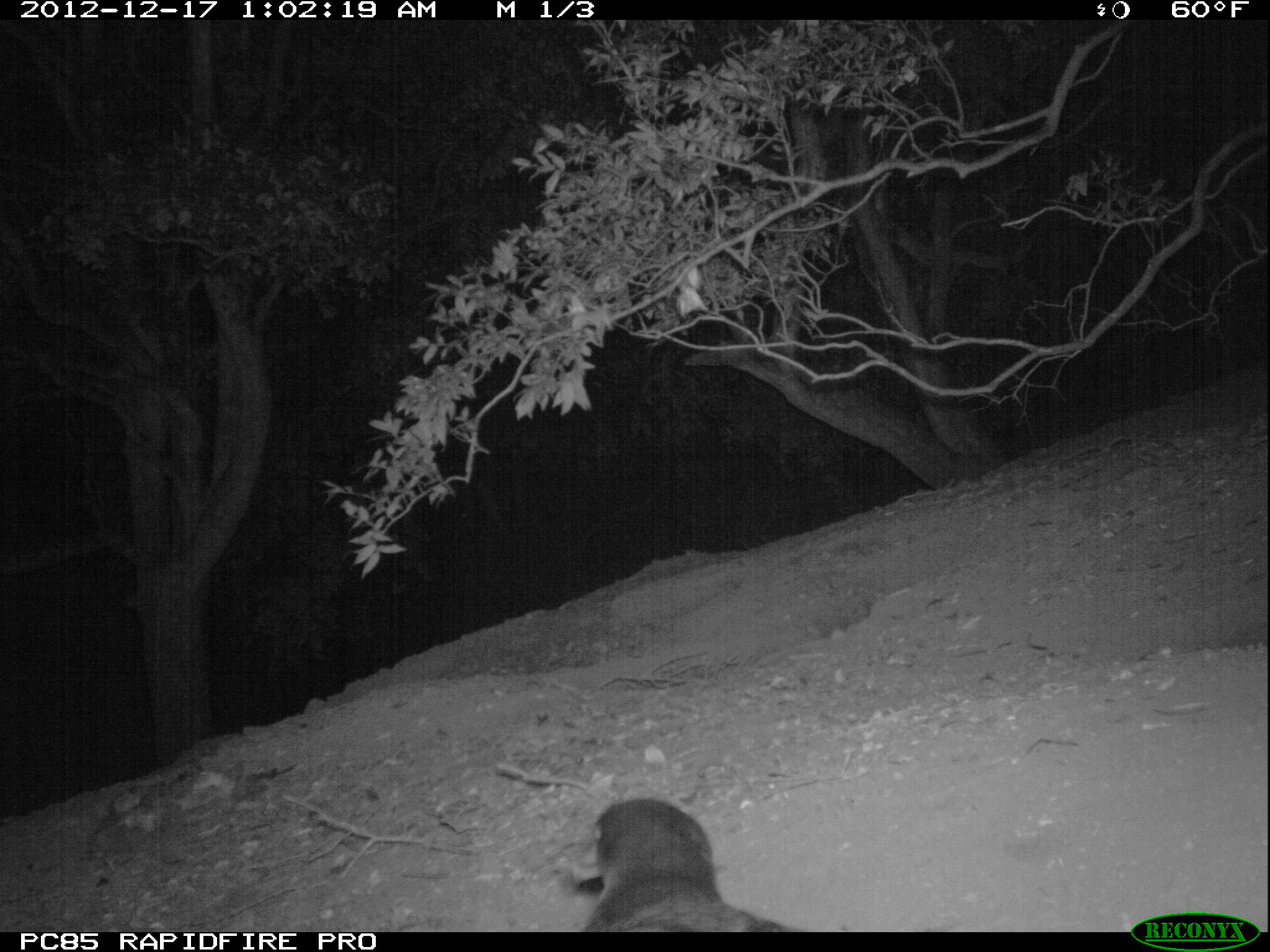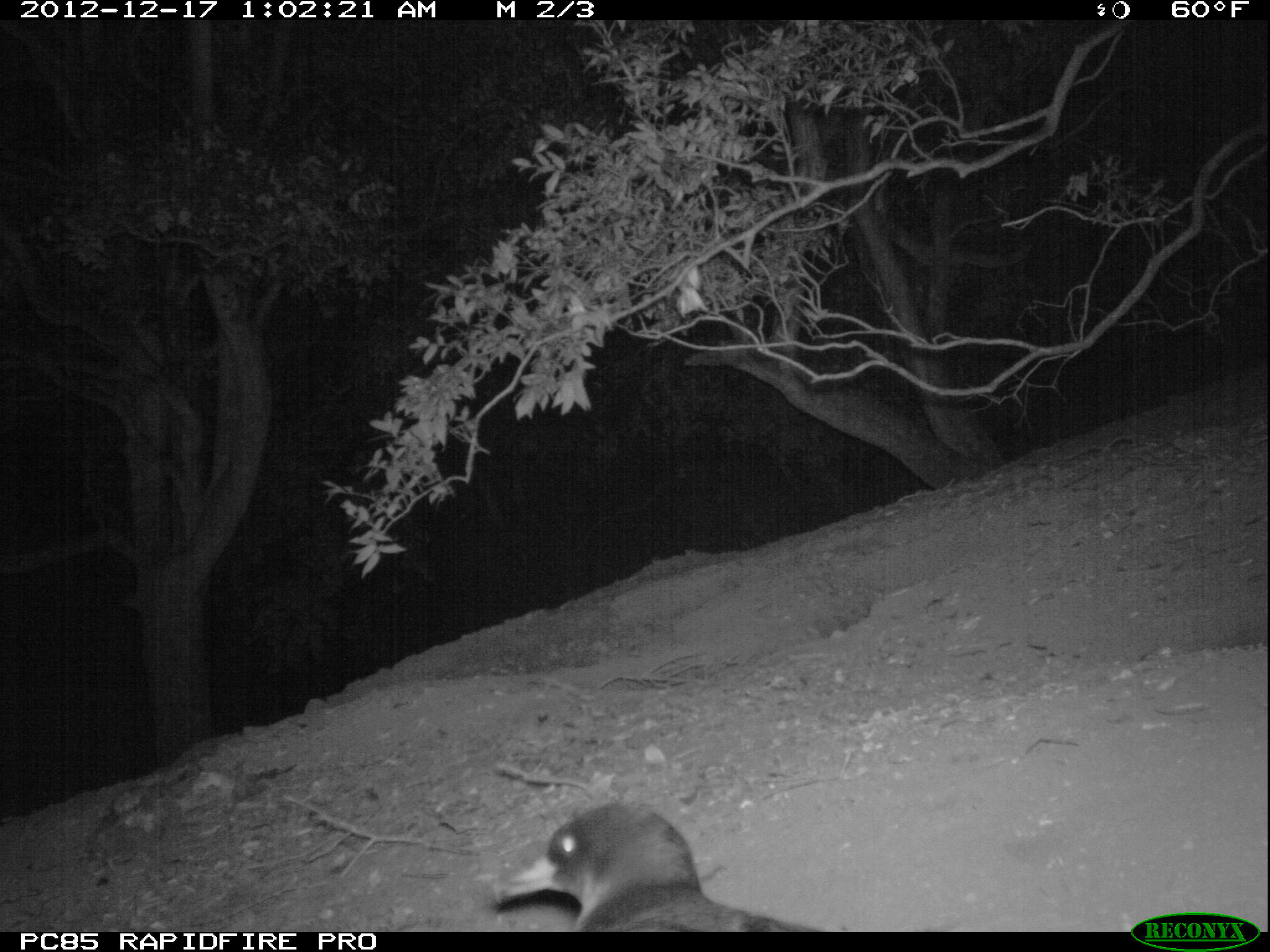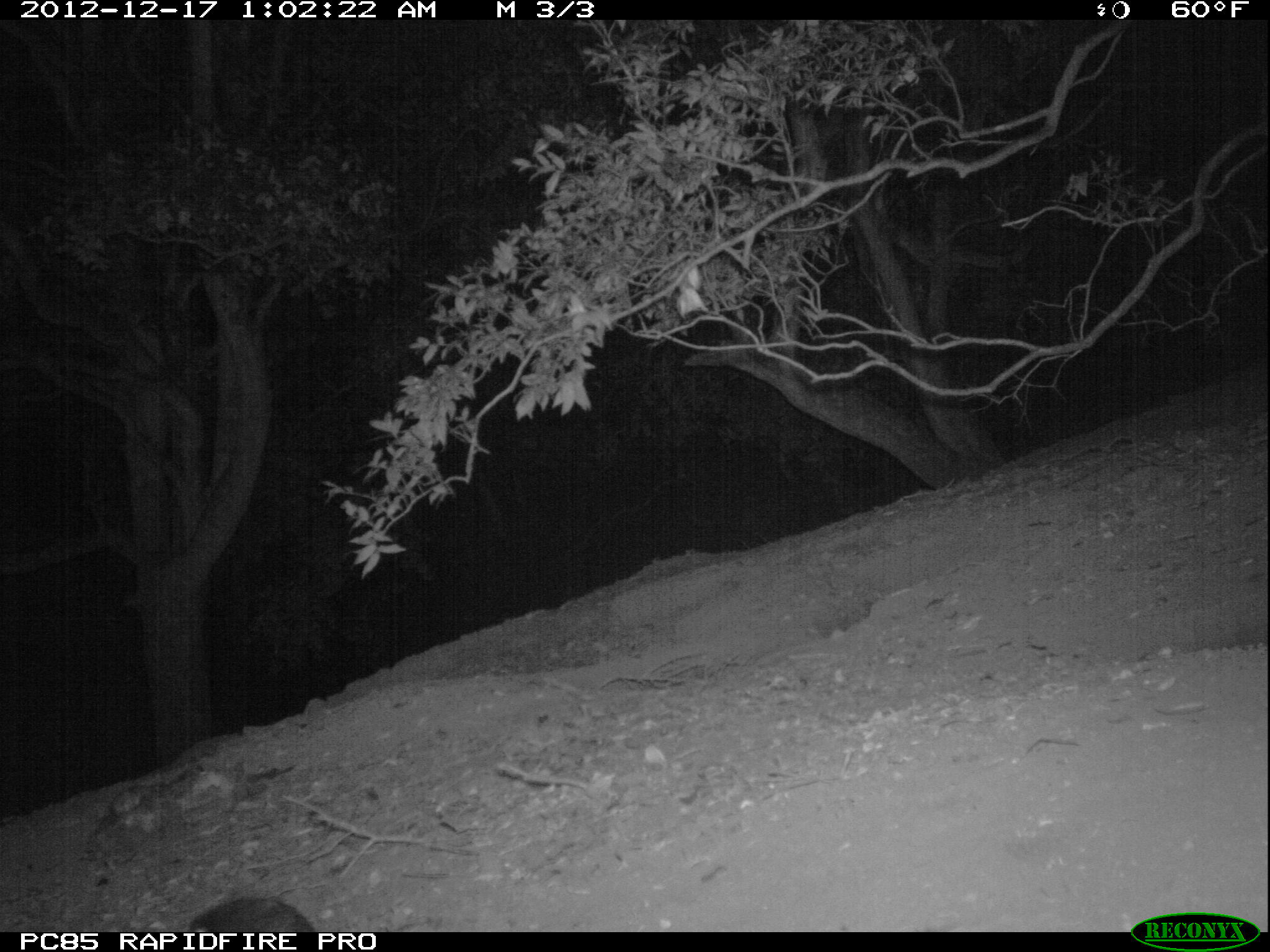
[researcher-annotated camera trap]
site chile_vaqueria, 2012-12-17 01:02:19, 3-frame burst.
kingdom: Animalia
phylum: Chordata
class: Aves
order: Procellariiformes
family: Procellariidae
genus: Calonectris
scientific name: Calonectris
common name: shearwater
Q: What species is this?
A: Shearwater (Calonectris).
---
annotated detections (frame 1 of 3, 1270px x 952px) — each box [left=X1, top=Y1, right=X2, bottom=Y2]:
shearwater: [left=573, top=795, right=794, bottom=933]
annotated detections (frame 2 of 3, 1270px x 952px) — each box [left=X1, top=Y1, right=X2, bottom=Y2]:
shearwater: [left=484, top=799, right=823, bottom=933]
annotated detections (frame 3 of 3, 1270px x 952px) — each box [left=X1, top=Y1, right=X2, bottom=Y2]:
shearwater: [left=178, top=890, right=318, bottom=935]